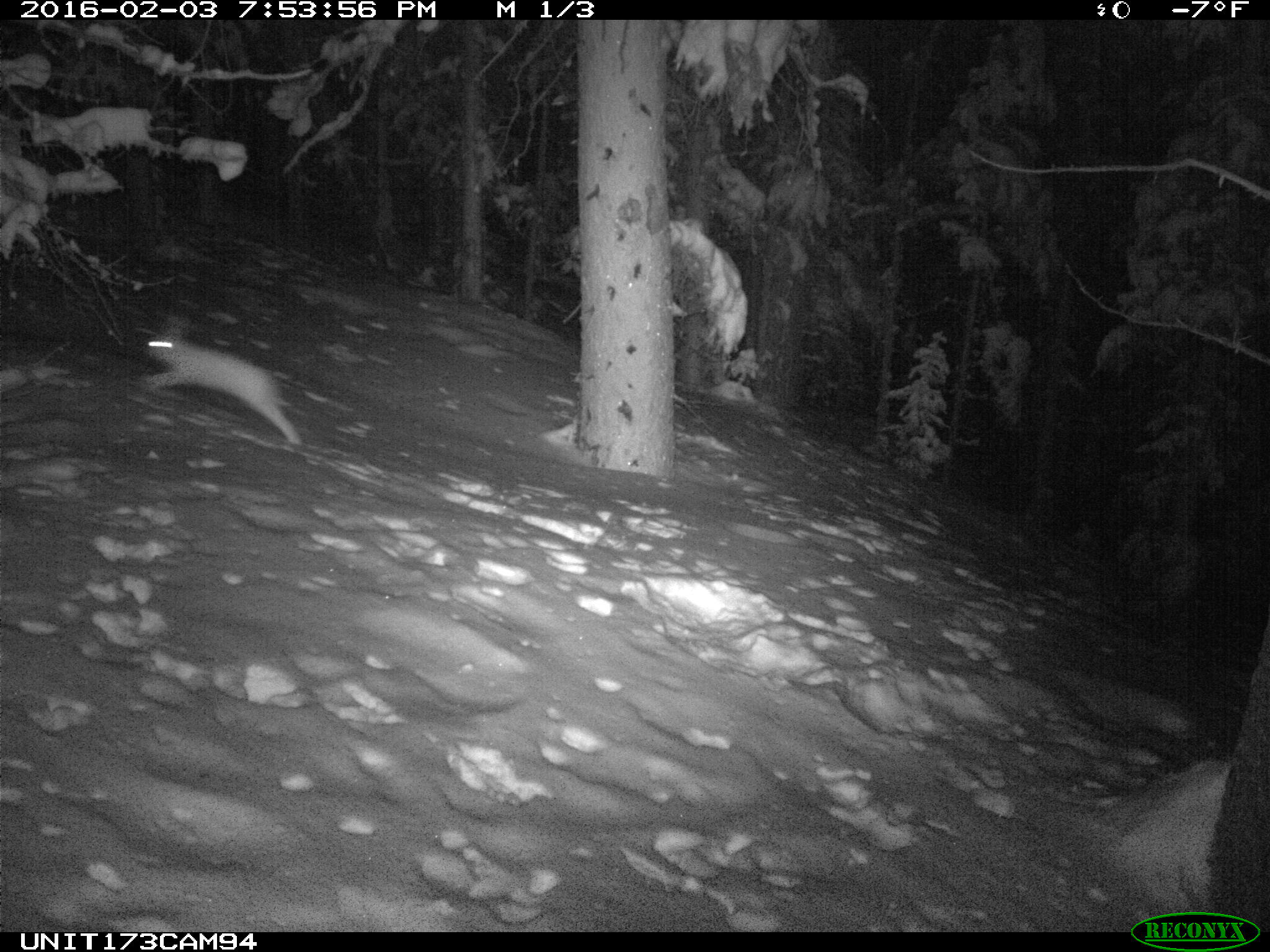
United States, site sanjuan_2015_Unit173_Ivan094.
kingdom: Animalia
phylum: Chordata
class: Mammalia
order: Lagomorpha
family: Leporidae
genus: Lepus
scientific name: Lepus americanus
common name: snowshoe hare